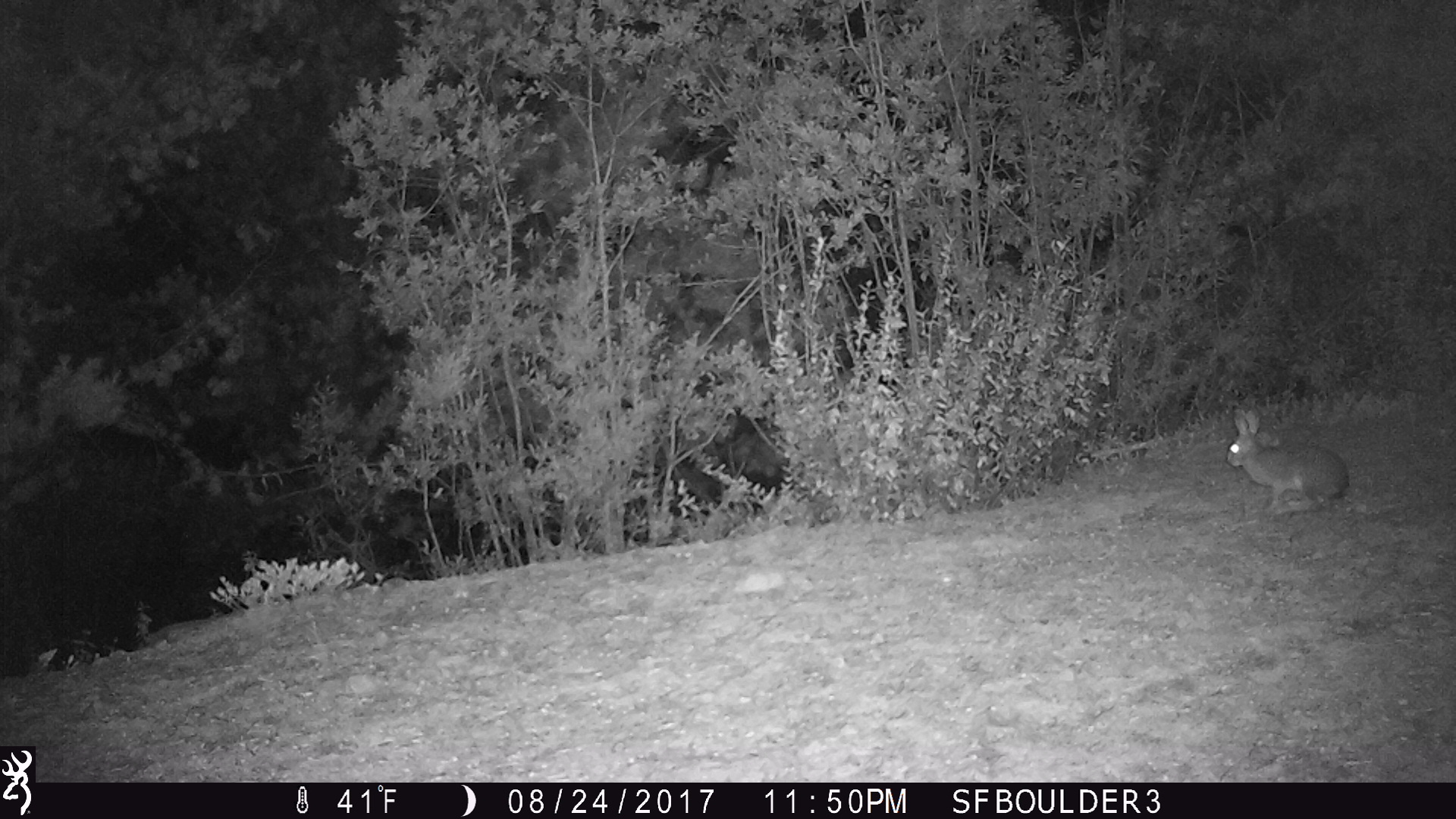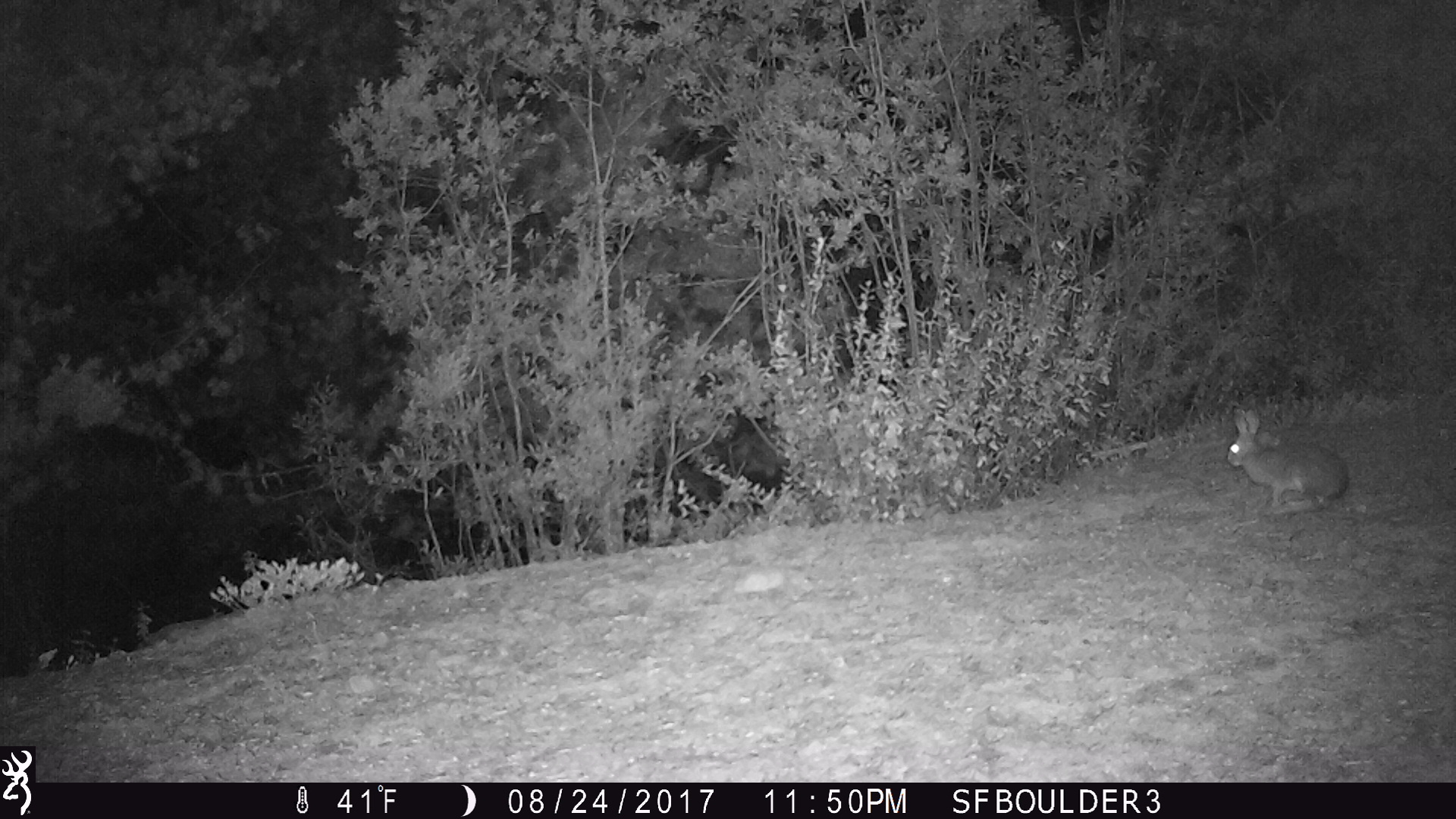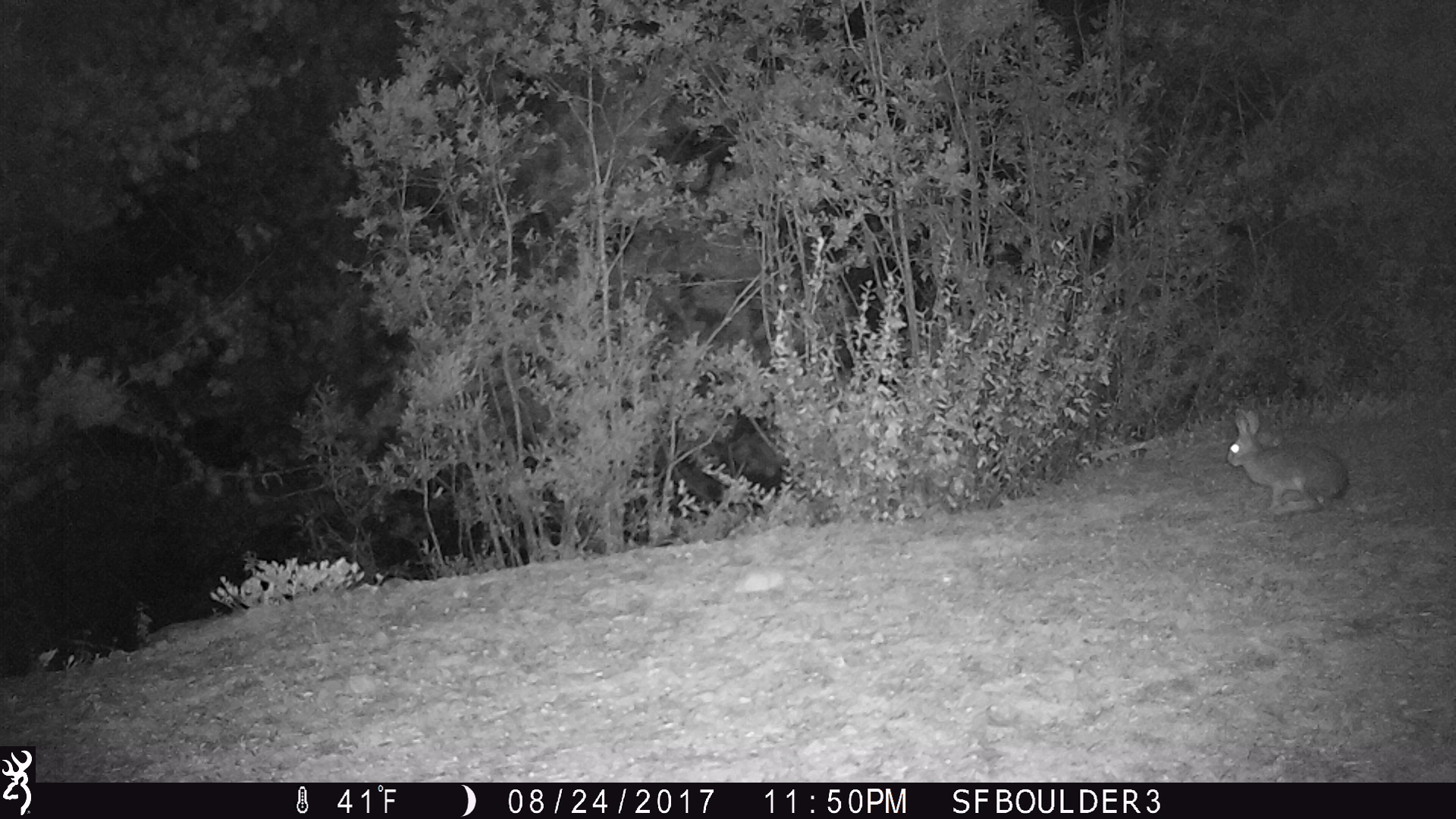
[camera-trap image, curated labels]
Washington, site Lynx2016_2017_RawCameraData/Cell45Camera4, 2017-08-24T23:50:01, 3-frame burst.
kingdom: Animalia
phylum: Chordata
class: Mammalia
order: Lagomorpha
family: Leporidae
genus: Lepus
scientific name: Lepus americanus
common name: snowshoe hare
Lepus americanus (snowshoe hare). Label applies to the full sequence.